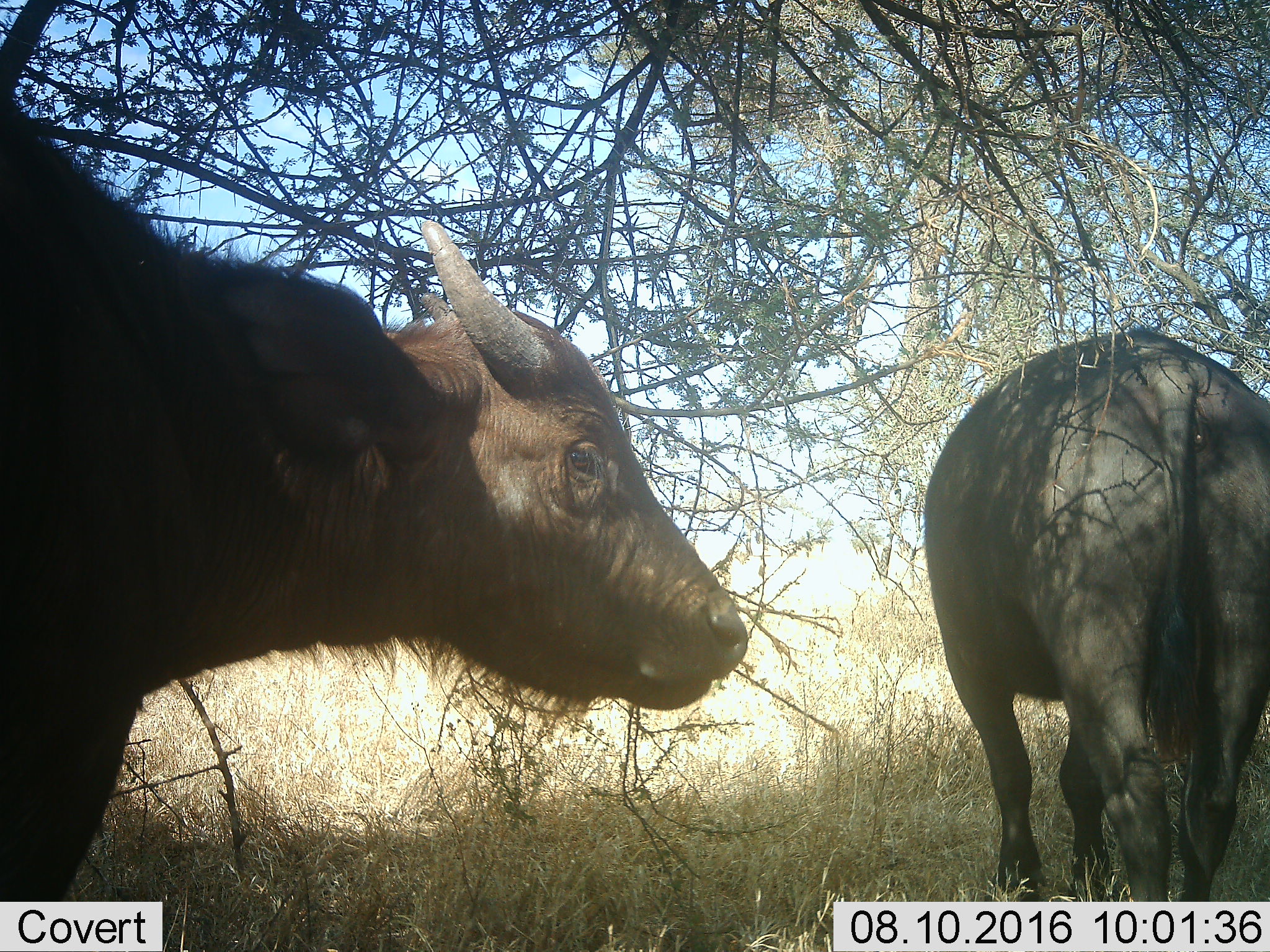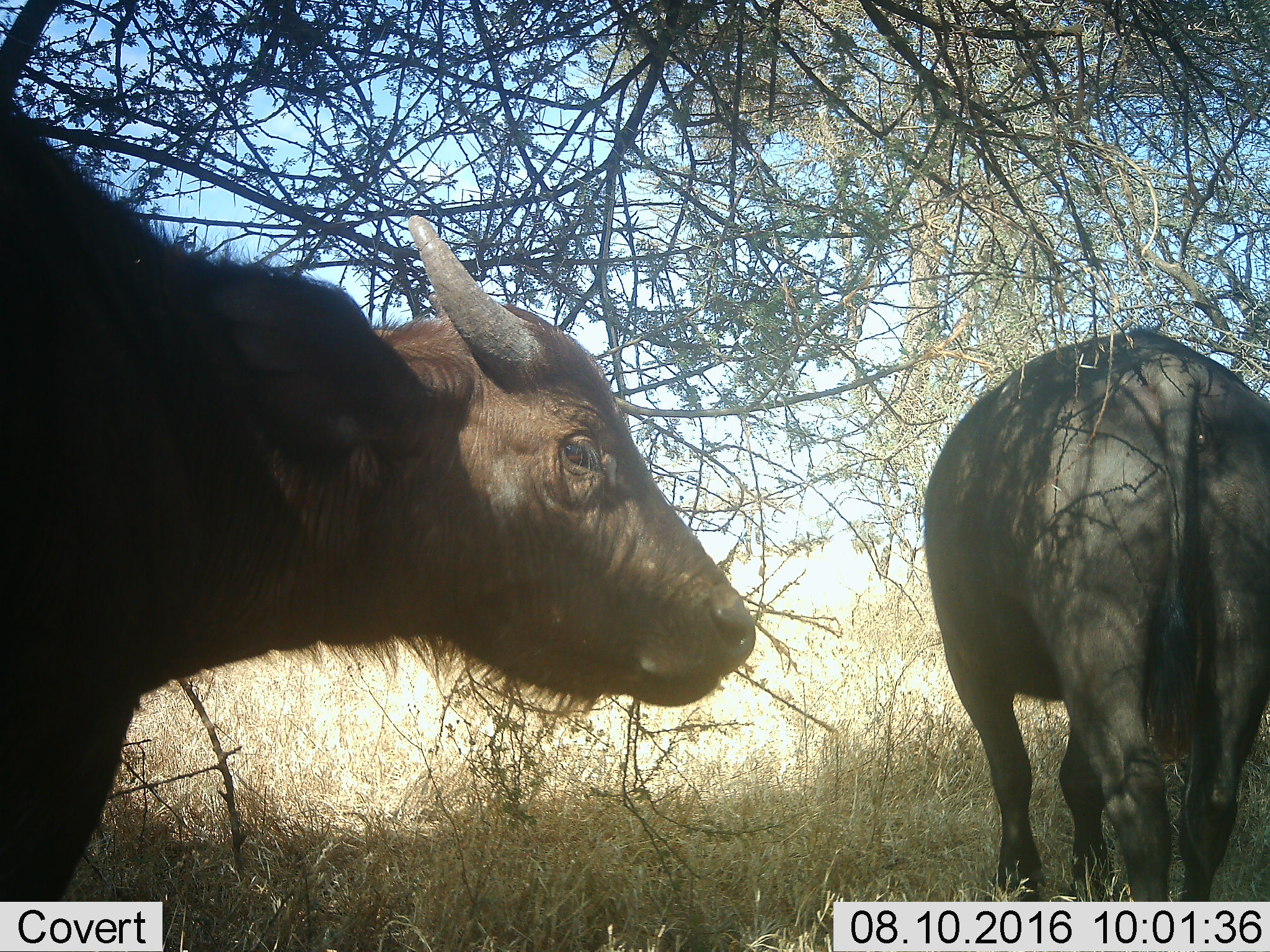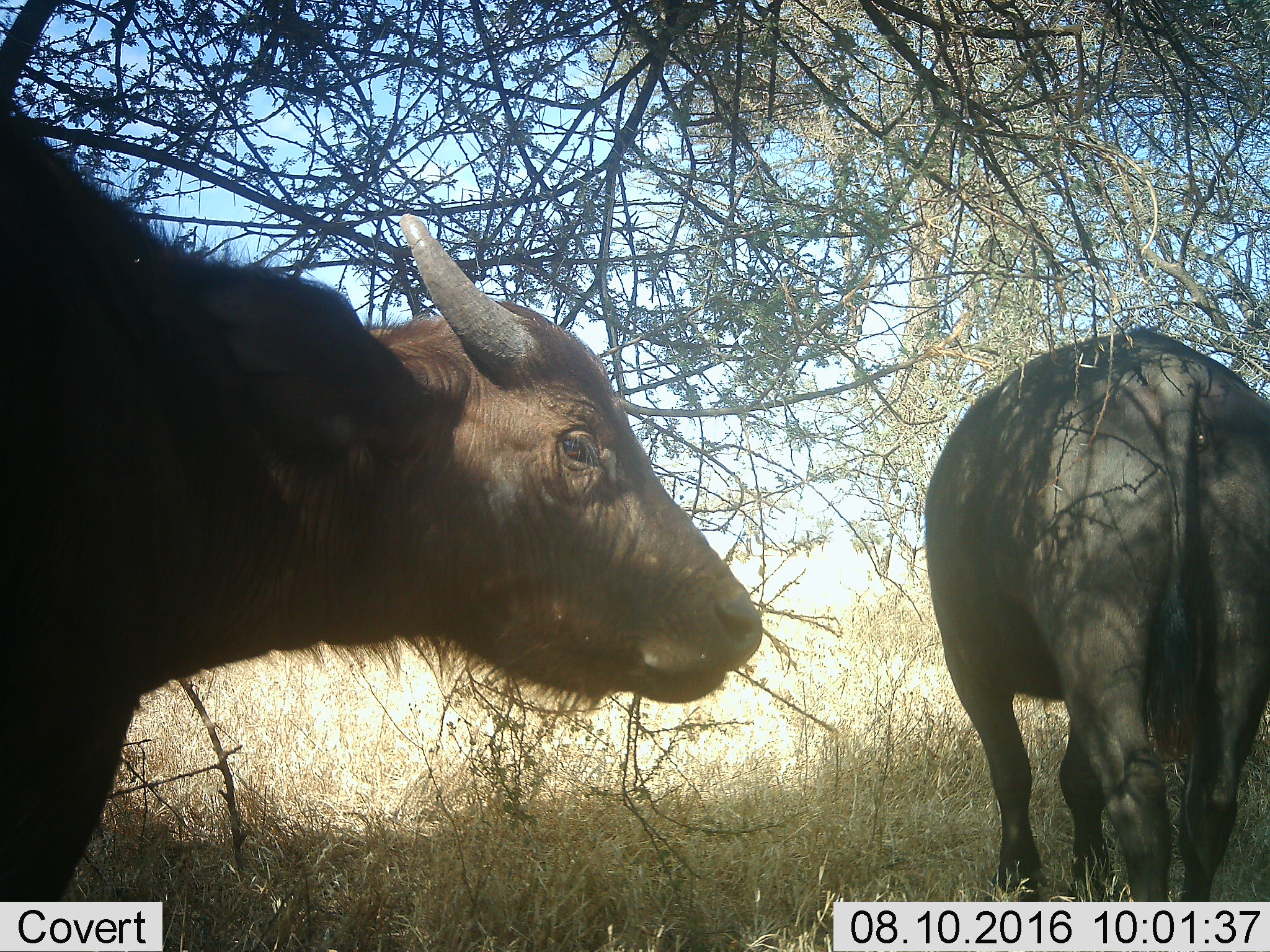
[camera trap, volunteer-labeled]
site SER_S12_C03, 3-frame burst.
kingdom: Animalia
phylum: Chordata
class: Mammalia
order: Artiodactyla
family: Bovidae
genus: Syncerus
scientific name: Syncerus caffer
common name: african buffalo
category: buffalo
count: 2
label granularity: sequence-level